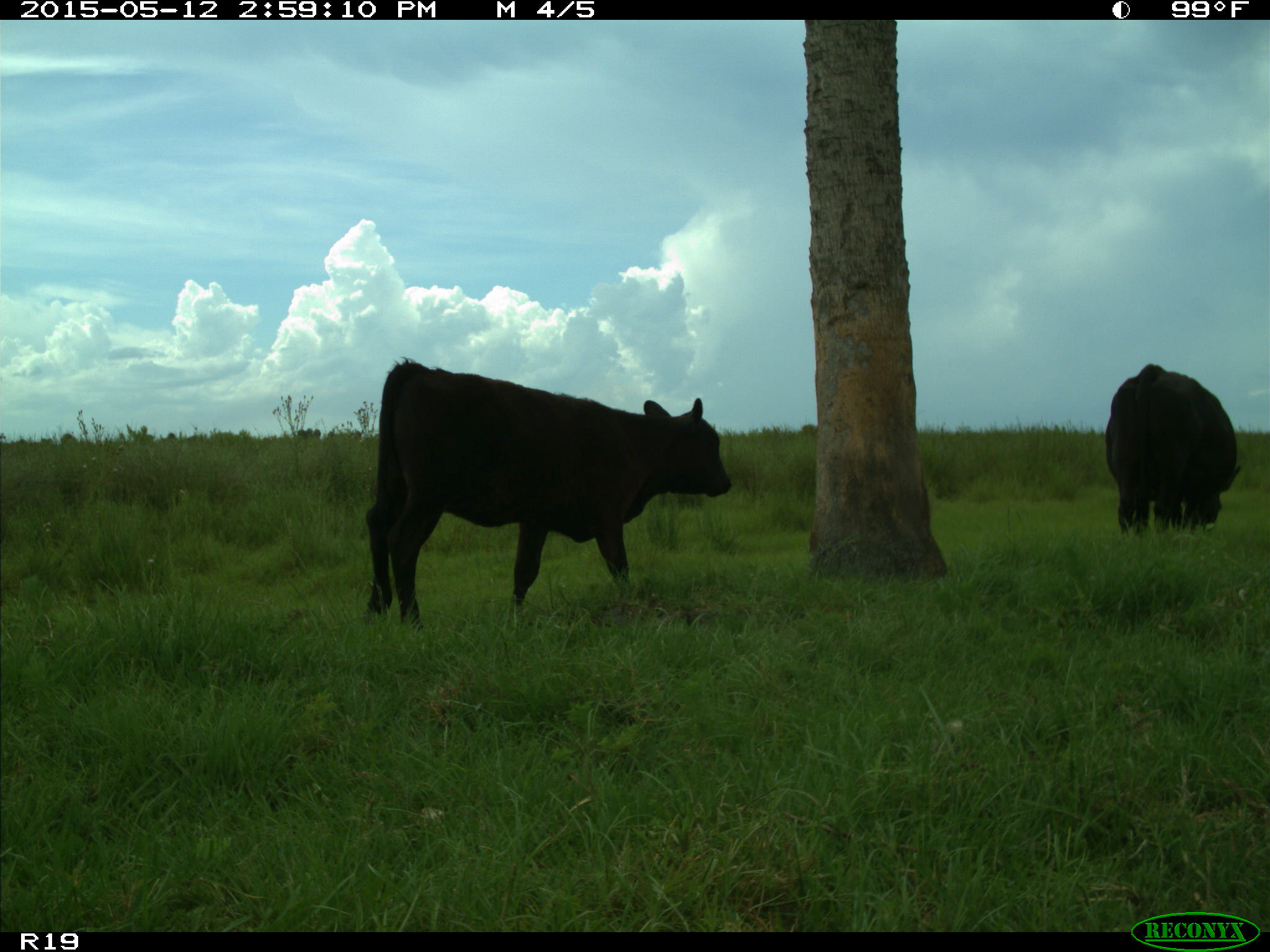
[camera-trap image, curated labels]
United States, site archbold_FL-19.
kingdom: Animalia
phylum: Chordata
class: Mammalia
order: Artiodactyla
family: Bovidae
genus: Bos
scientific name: Bos taurus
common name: domestic cow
Bos taurus (domestic cow).